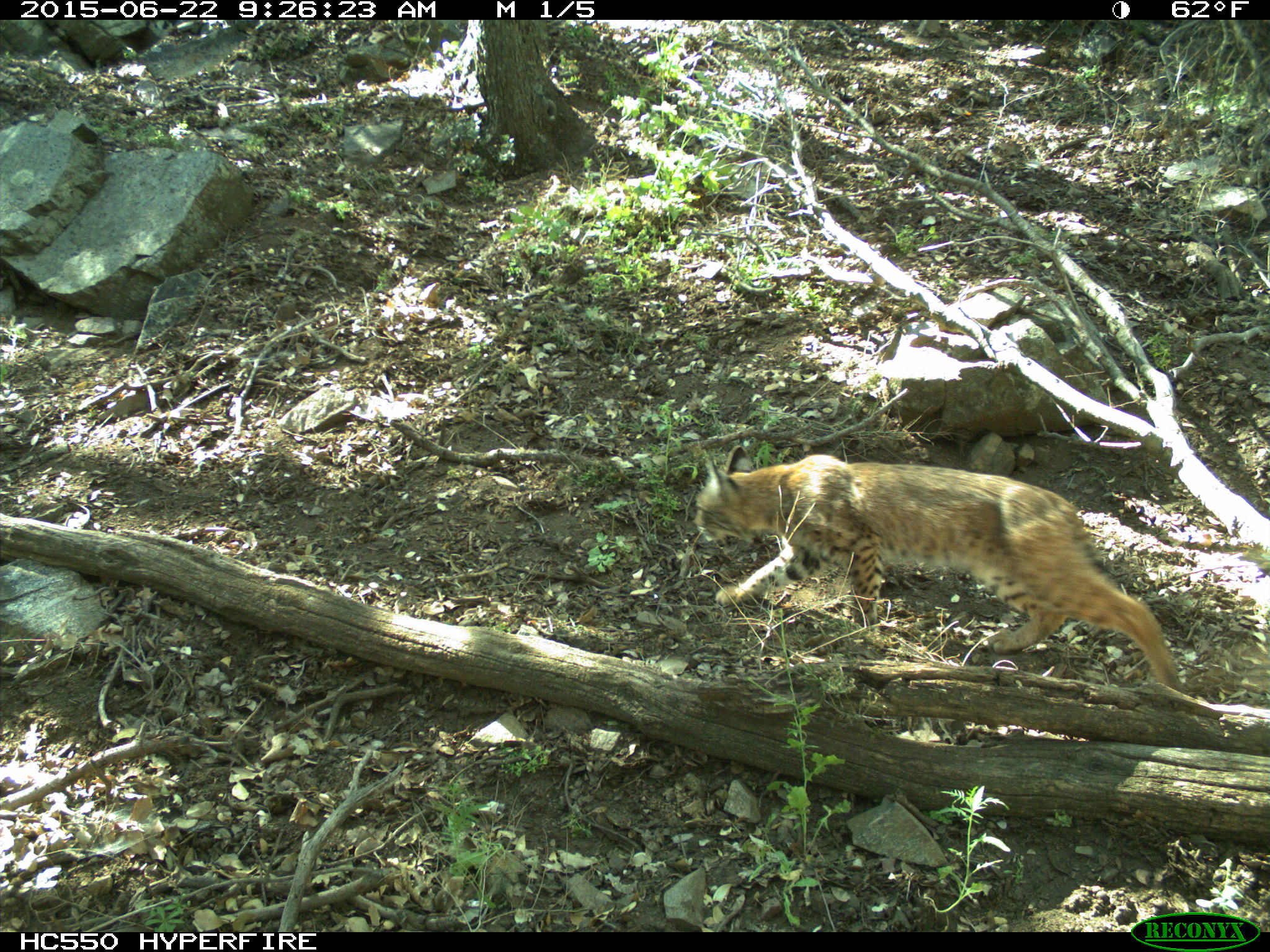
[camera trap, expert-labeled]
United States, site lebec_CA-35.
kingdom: Animalia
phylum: Chordata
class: Mammalia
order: Carnivora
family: Felidae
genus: Lynx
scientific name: Lynx rufus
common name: bobcat